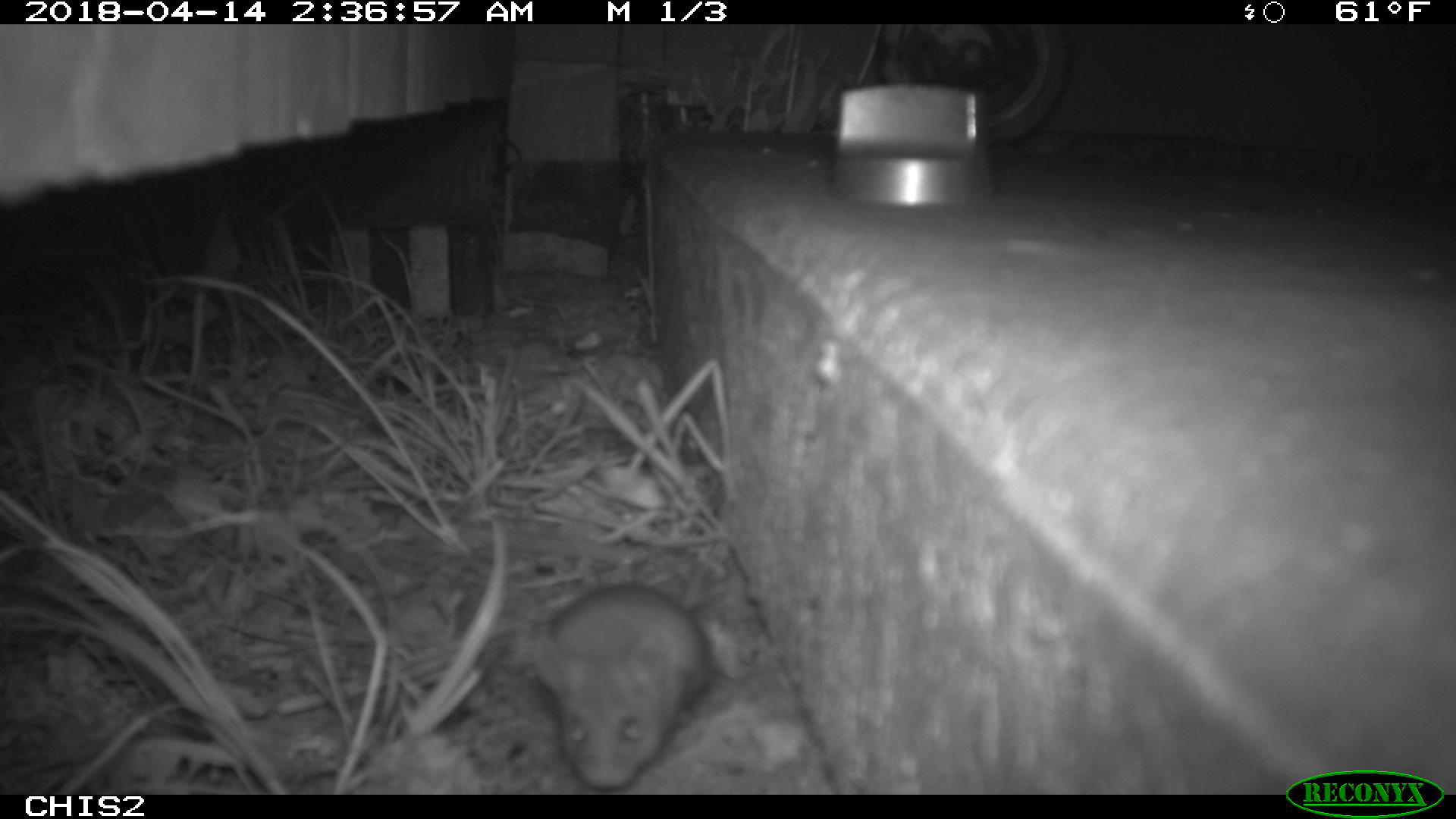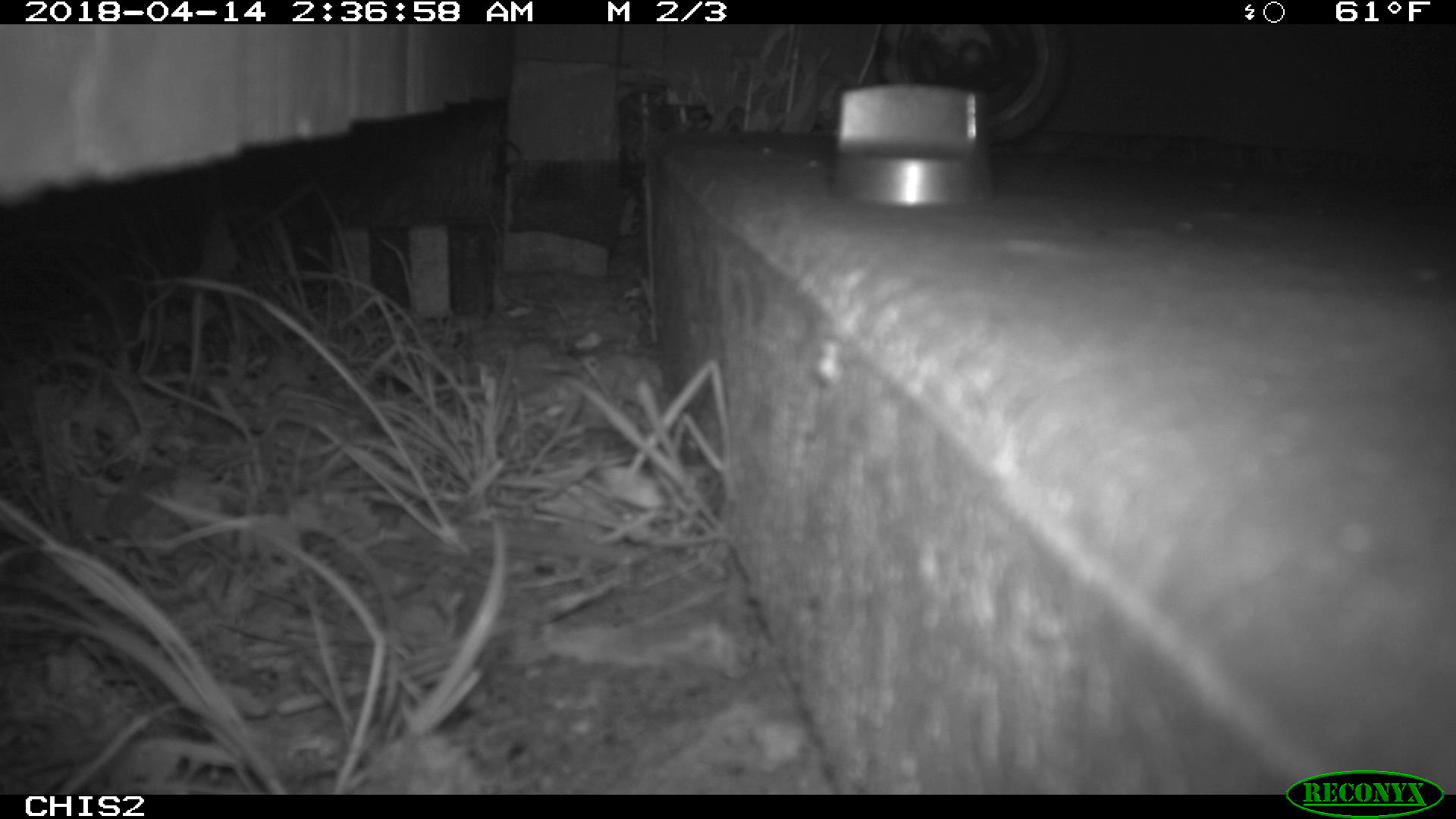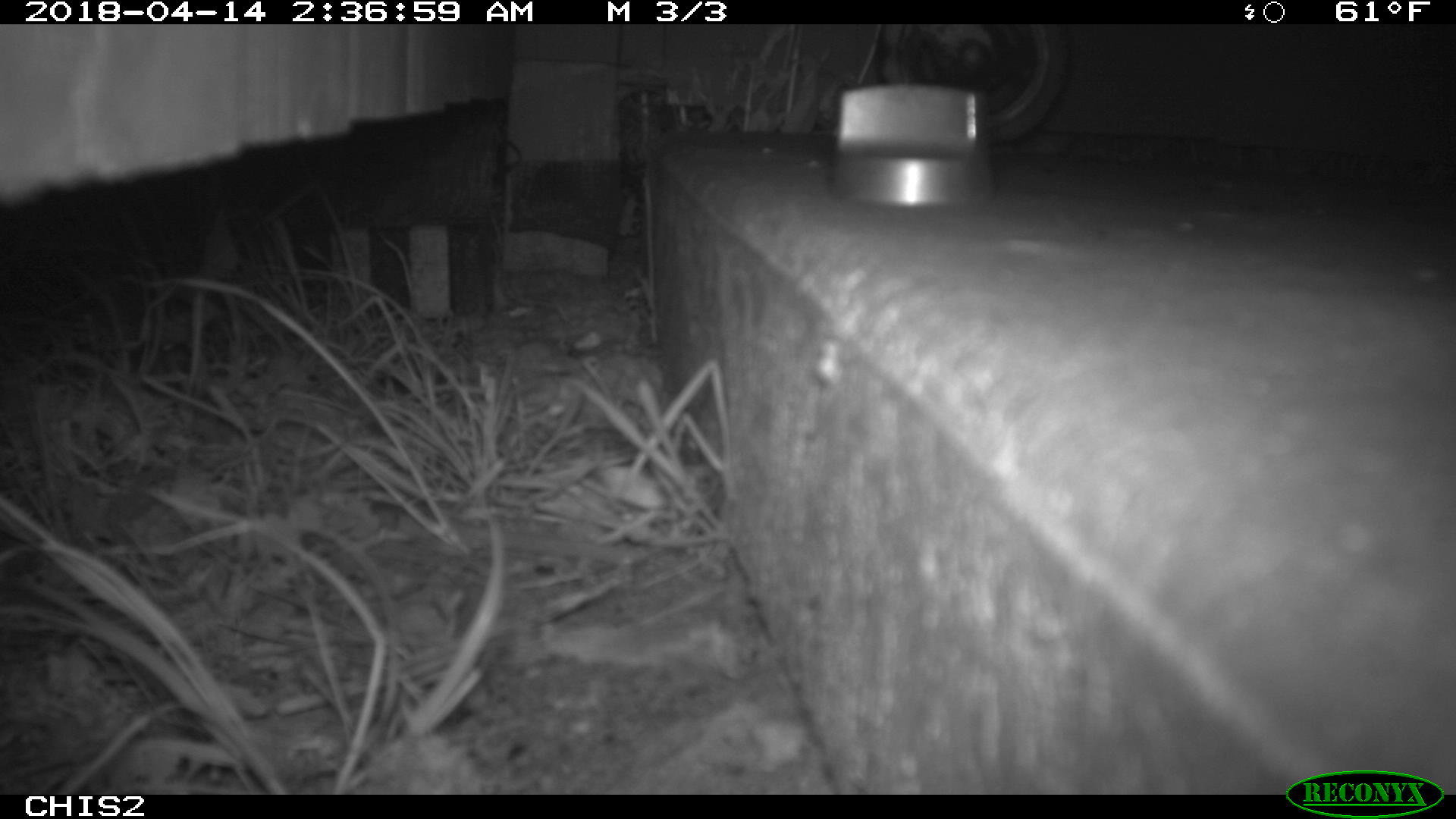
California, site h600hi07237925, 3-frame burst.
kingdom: Animalia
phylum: Chordata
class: Mammalia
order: Rodentia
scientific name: Rodentia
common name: rodent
Rodent (Rodentia).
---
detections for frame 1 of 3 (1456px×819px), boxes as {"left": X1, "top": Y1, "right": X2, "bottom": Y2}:
rodent: {"left": 529, "top": 579, "right": 714, "bottom": 789}